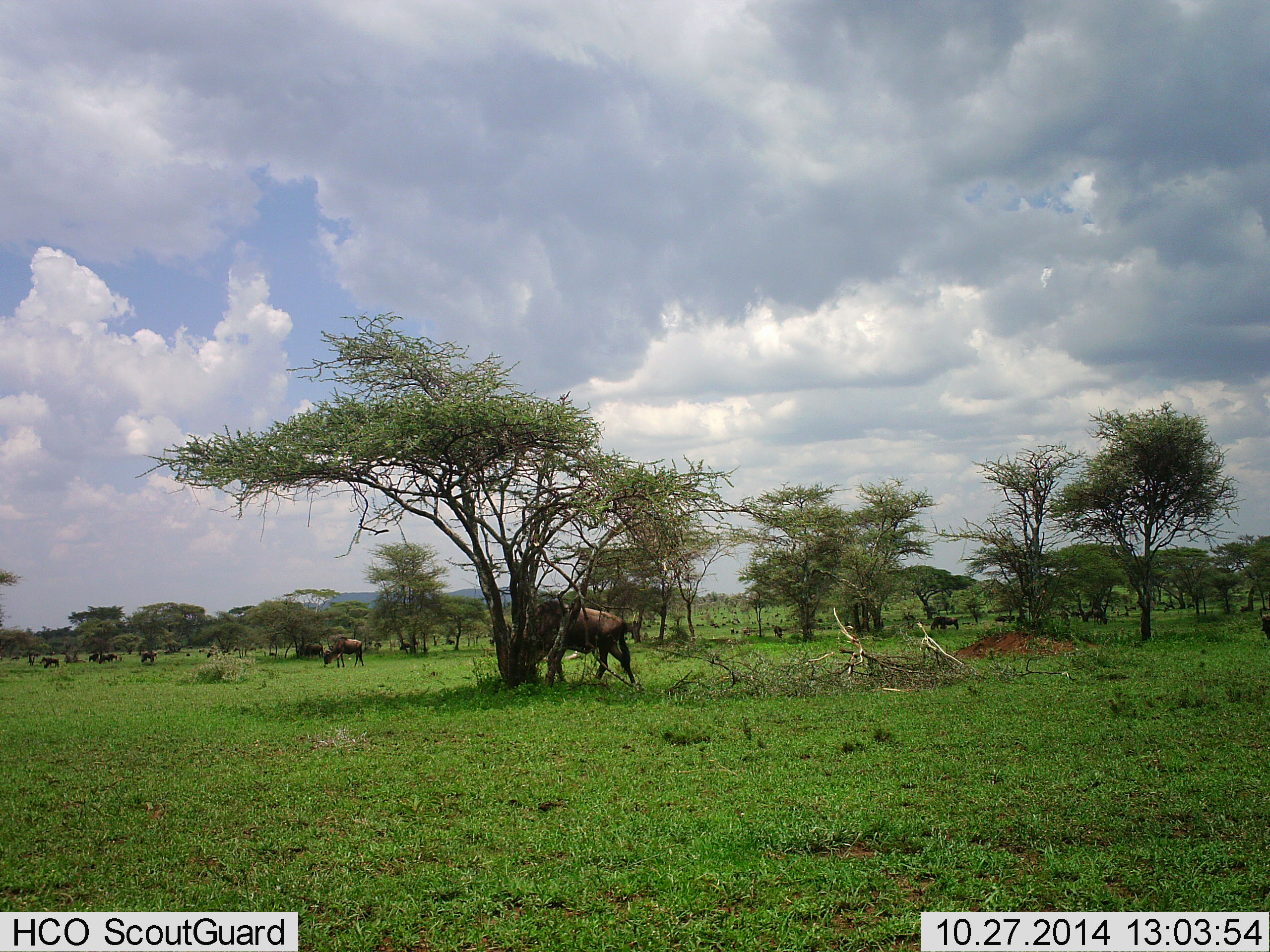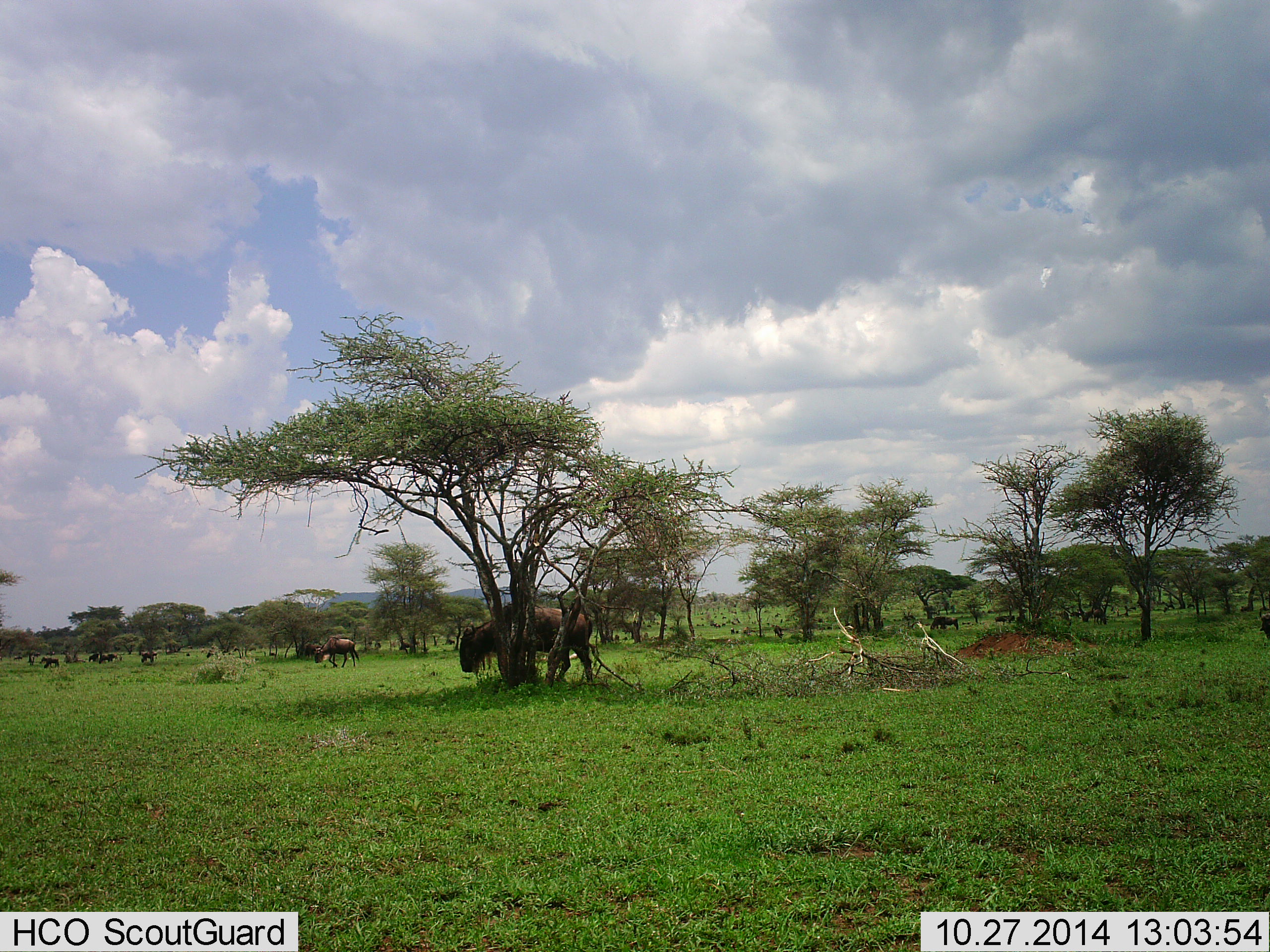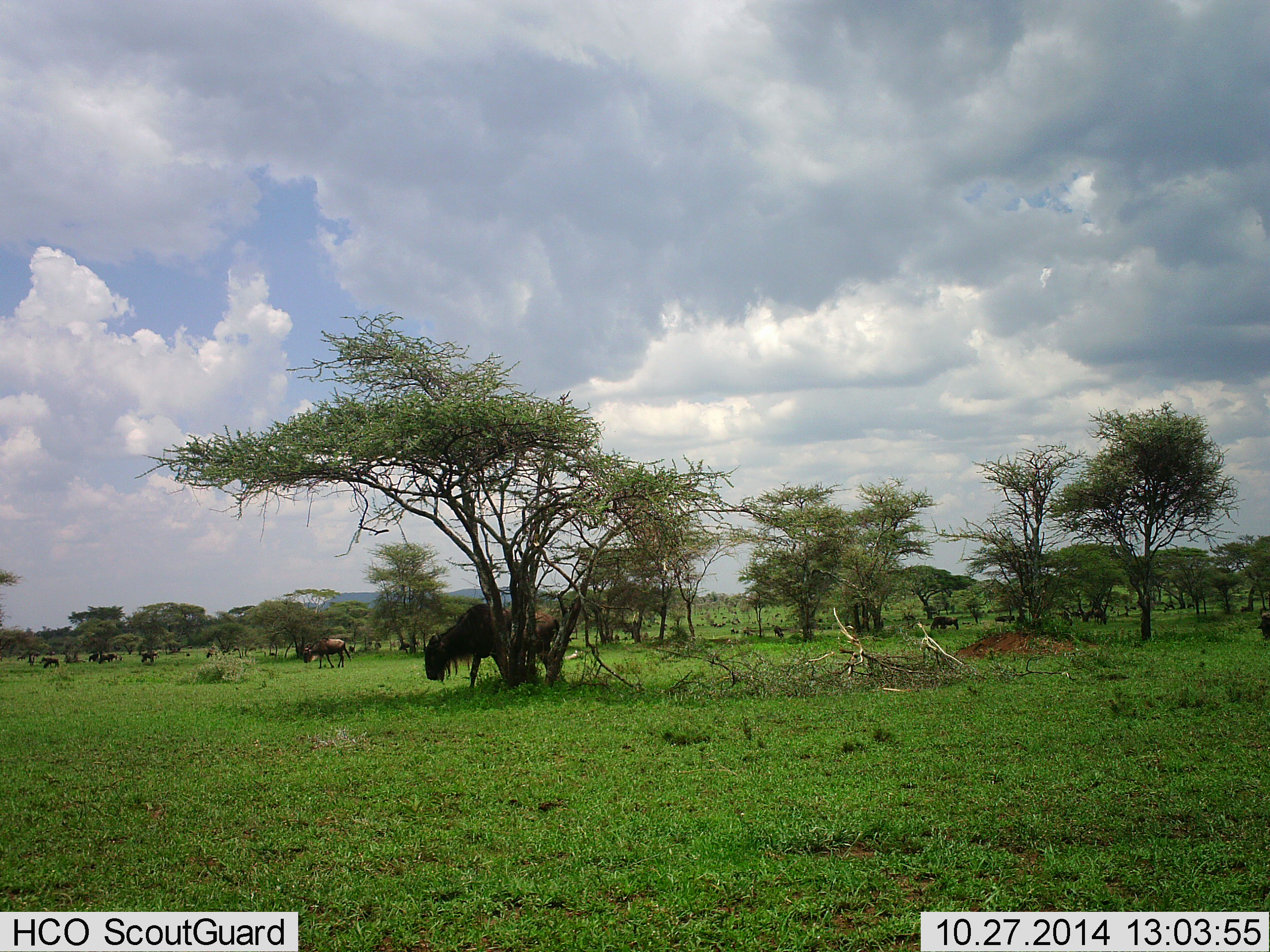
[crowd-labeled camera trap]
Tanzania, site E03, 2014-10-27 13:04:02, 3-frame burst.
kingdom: Animalia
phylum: Chordata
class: Mammalia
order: Artiodactyla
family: Bovidae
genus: Connochaetes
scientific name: Connochaetes taurinus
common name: blue wildebeest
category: wildebeest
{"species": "wildebeest (blue wildebeest) (Connochaetes taurinus)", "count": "11-50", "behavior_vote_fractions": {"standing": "40%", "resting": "10%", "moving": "80%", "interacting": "10%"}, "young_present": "0%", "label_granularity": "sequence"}